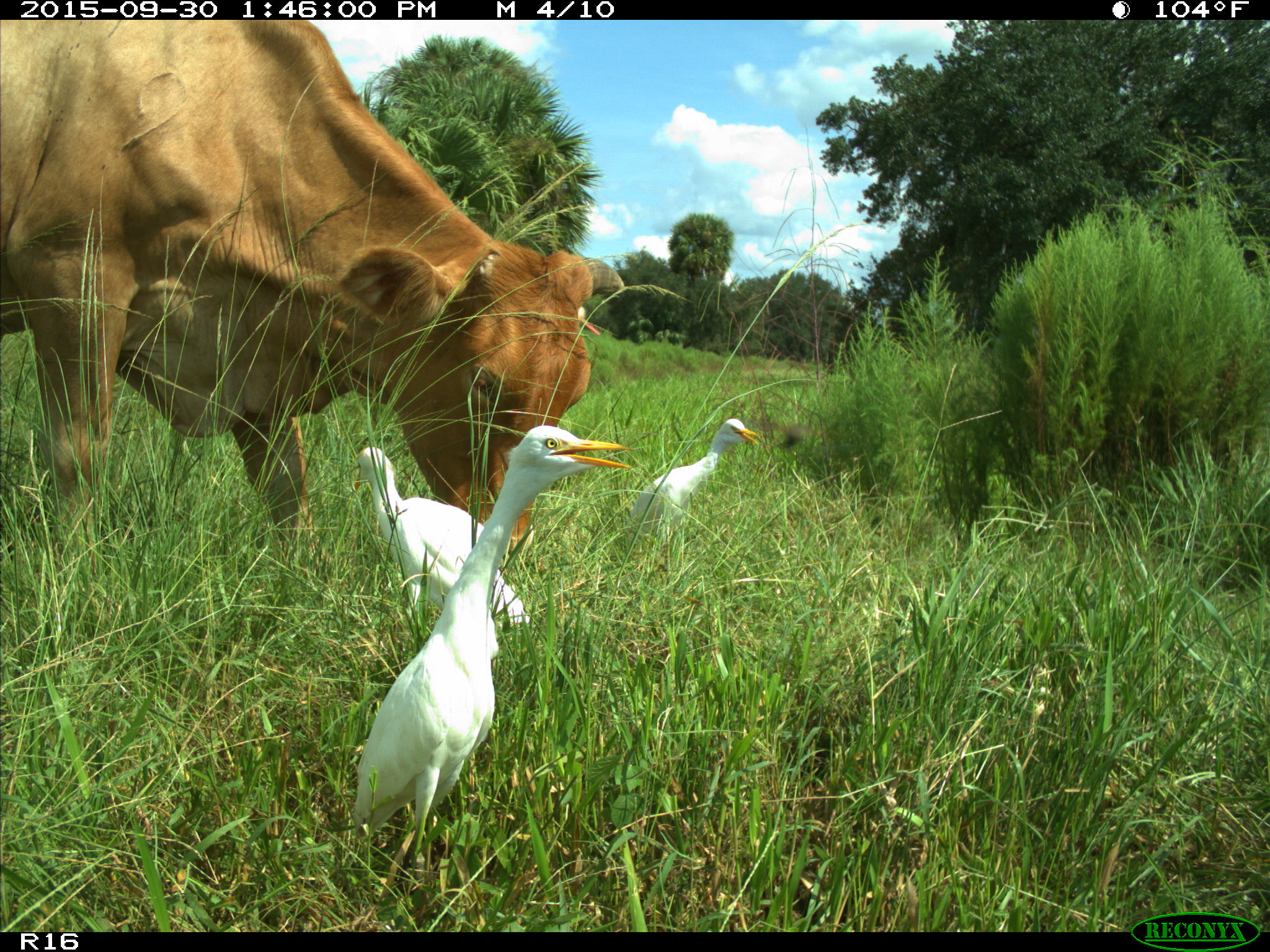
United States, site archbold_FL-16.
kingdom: Animalia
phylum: Chordata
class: Mammalia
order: Artiodactyla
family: Bovidae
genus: Bos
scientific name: Bos taurus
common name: domestic cow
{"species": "Bos taurus (domestic cow)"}